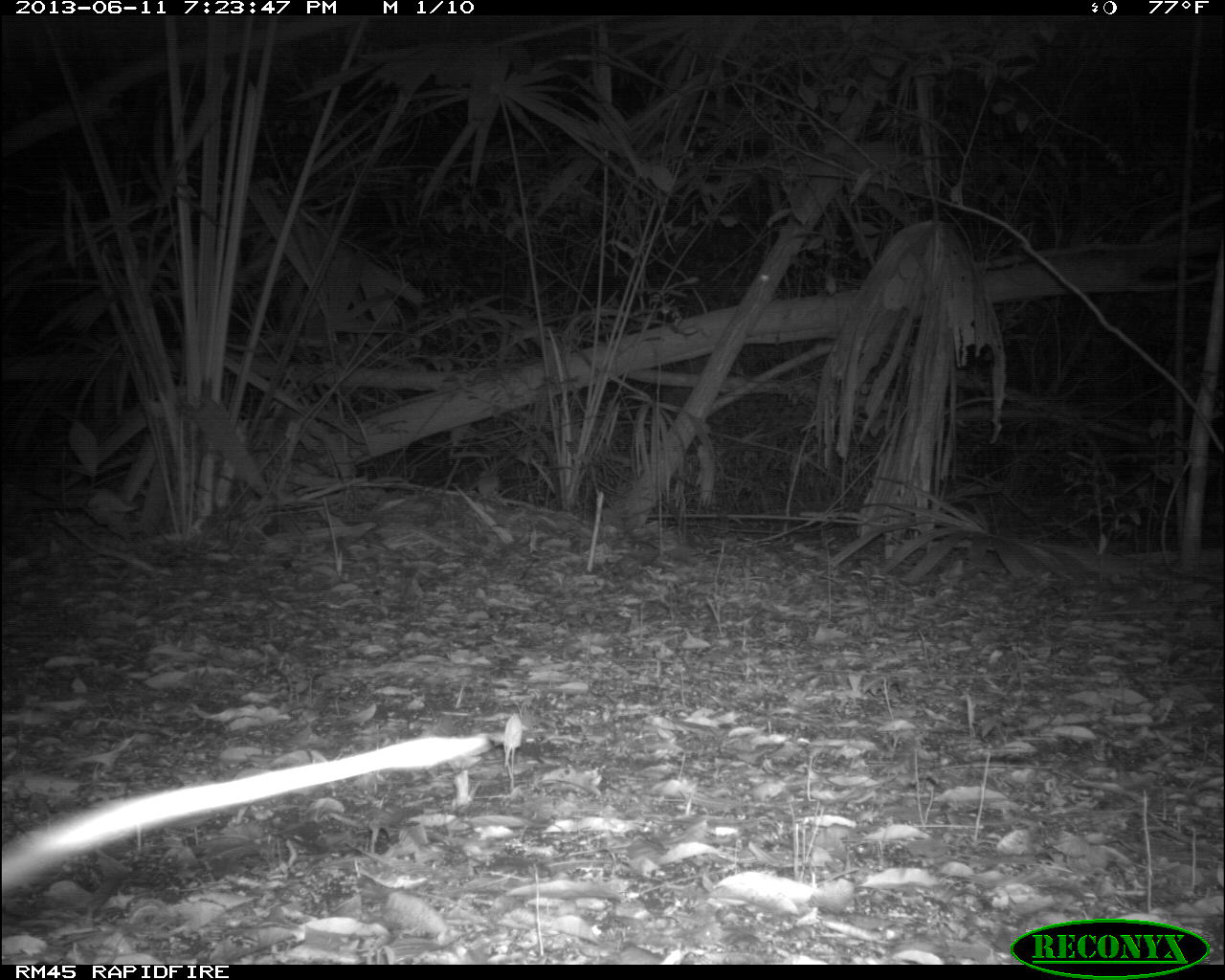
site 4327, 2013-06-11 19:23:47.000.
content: unidentified animal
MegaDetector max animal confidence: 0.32